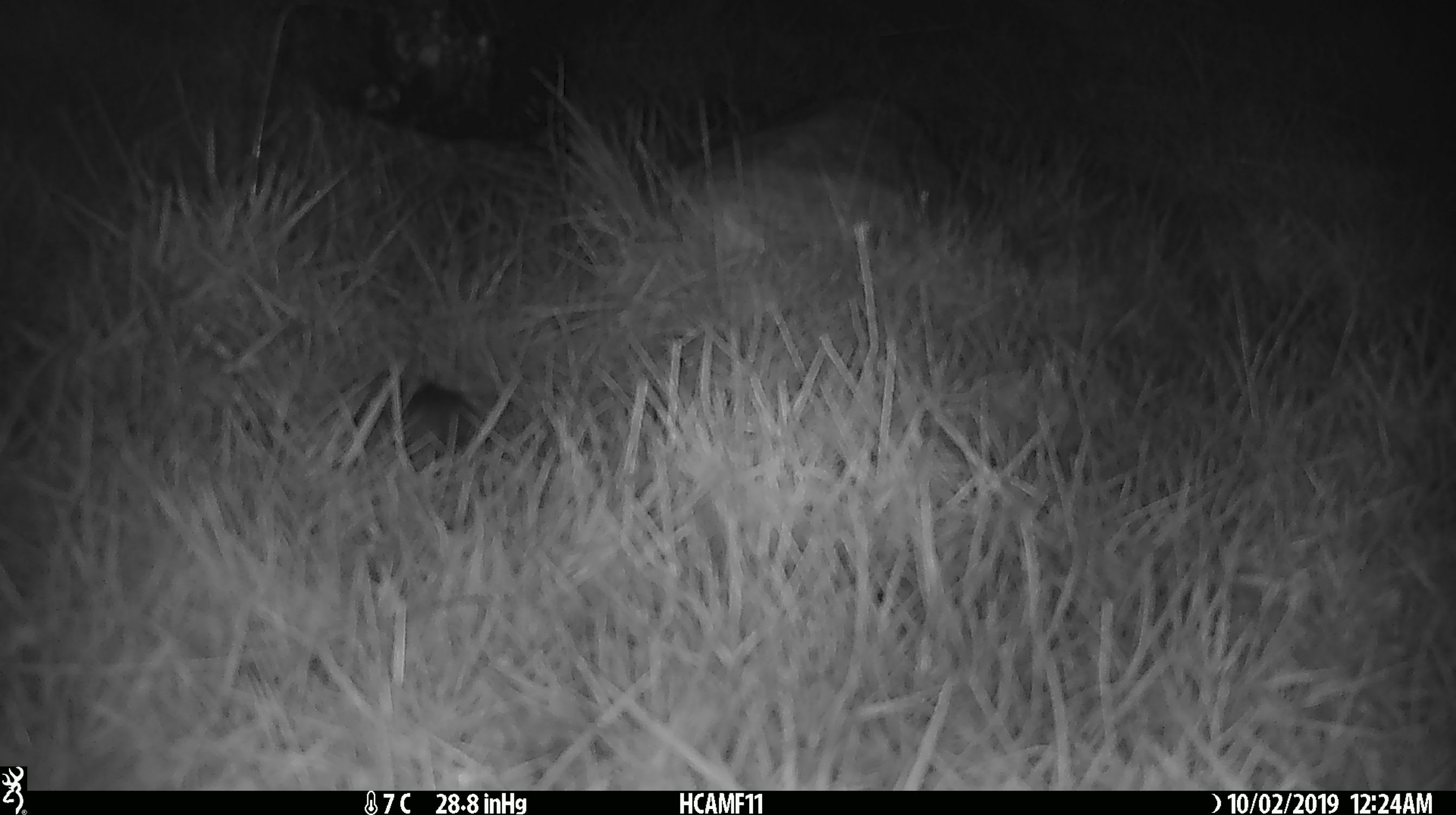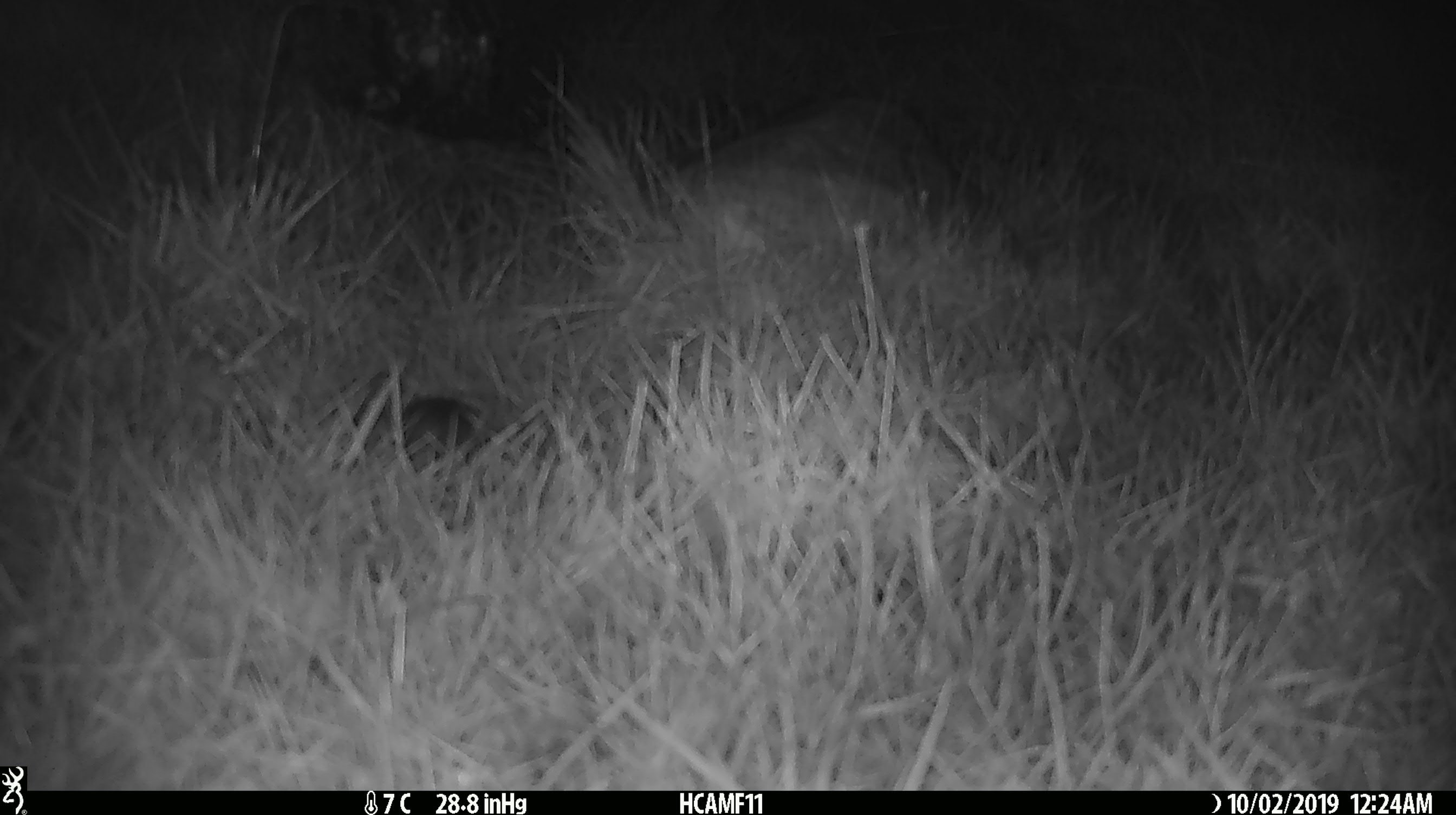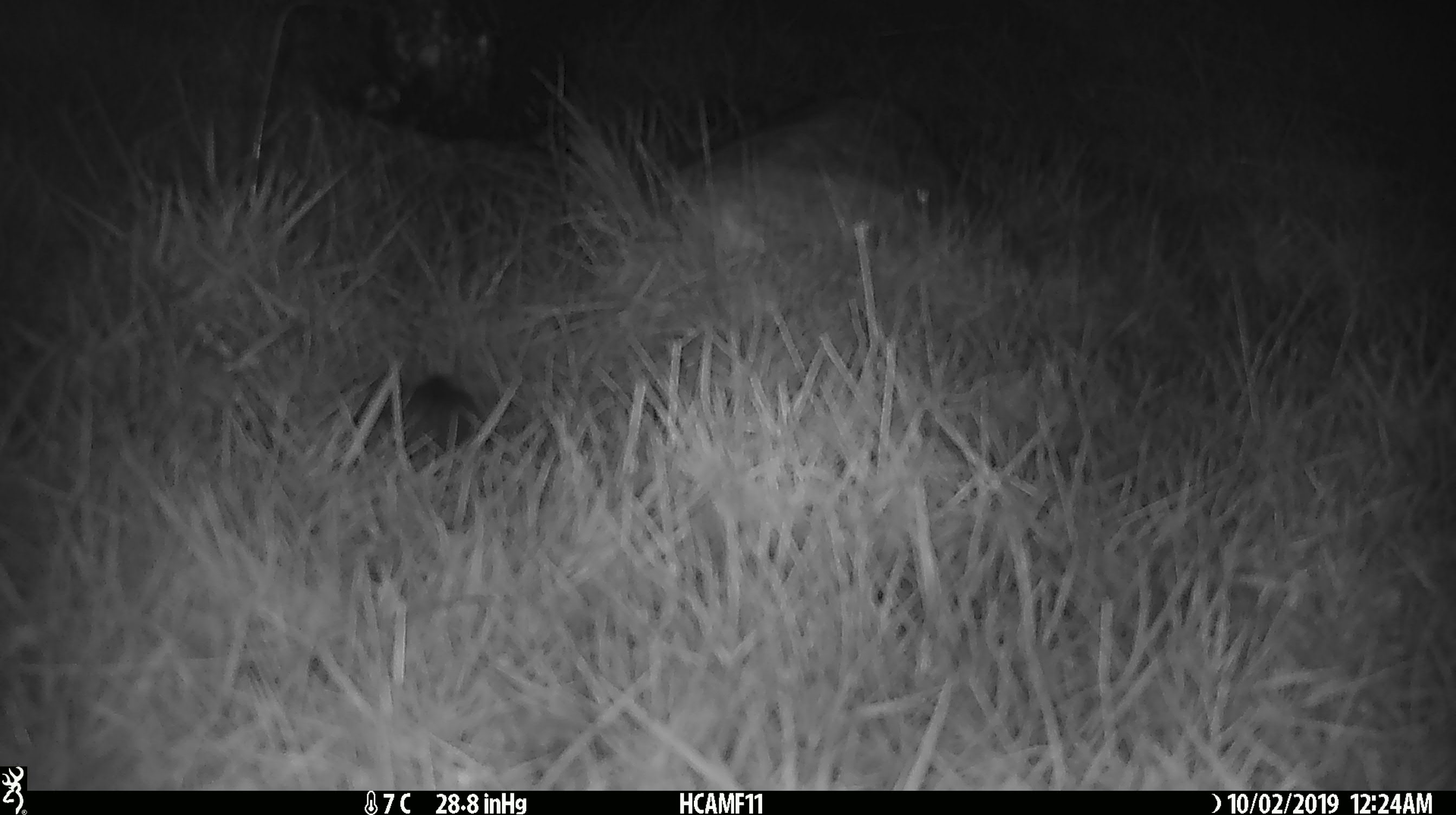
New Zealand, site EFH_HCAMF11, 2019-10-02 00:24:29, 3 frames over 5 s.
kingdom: Animalia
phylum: Chordata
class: Mammalia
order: Rodentia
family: Muridae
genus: Mus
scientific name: Mus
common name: mouse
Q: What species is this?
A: Mouse (Mus).